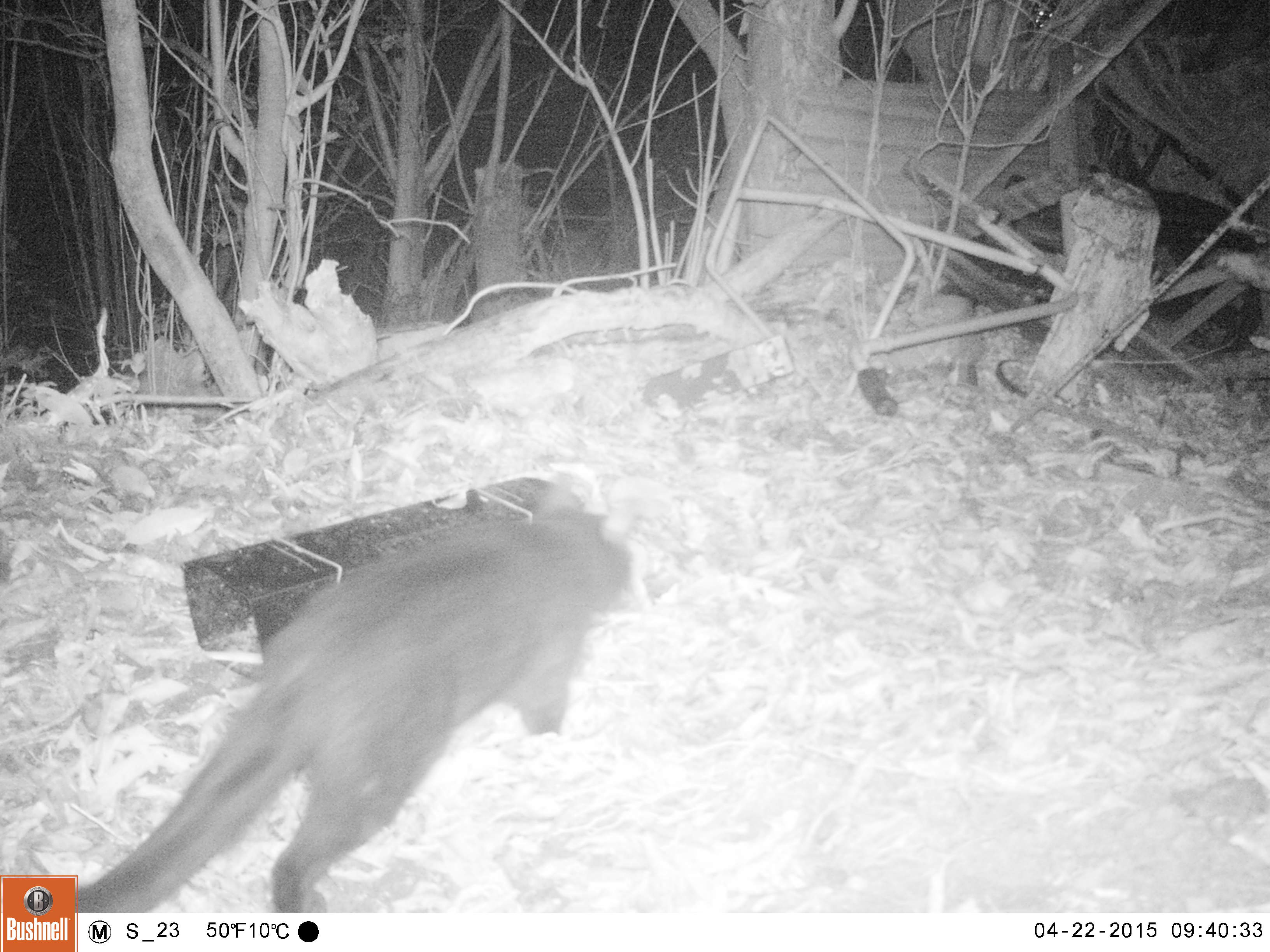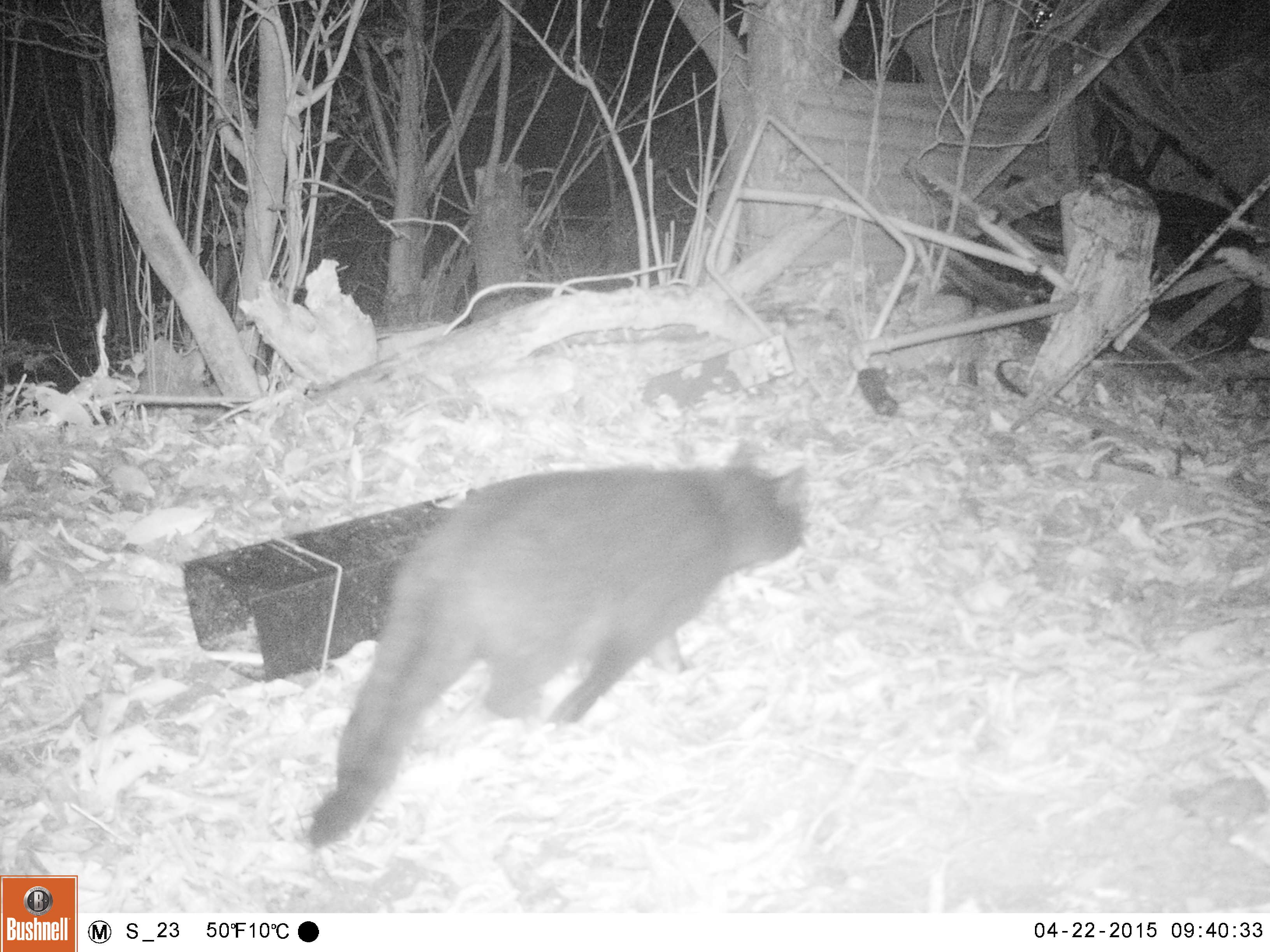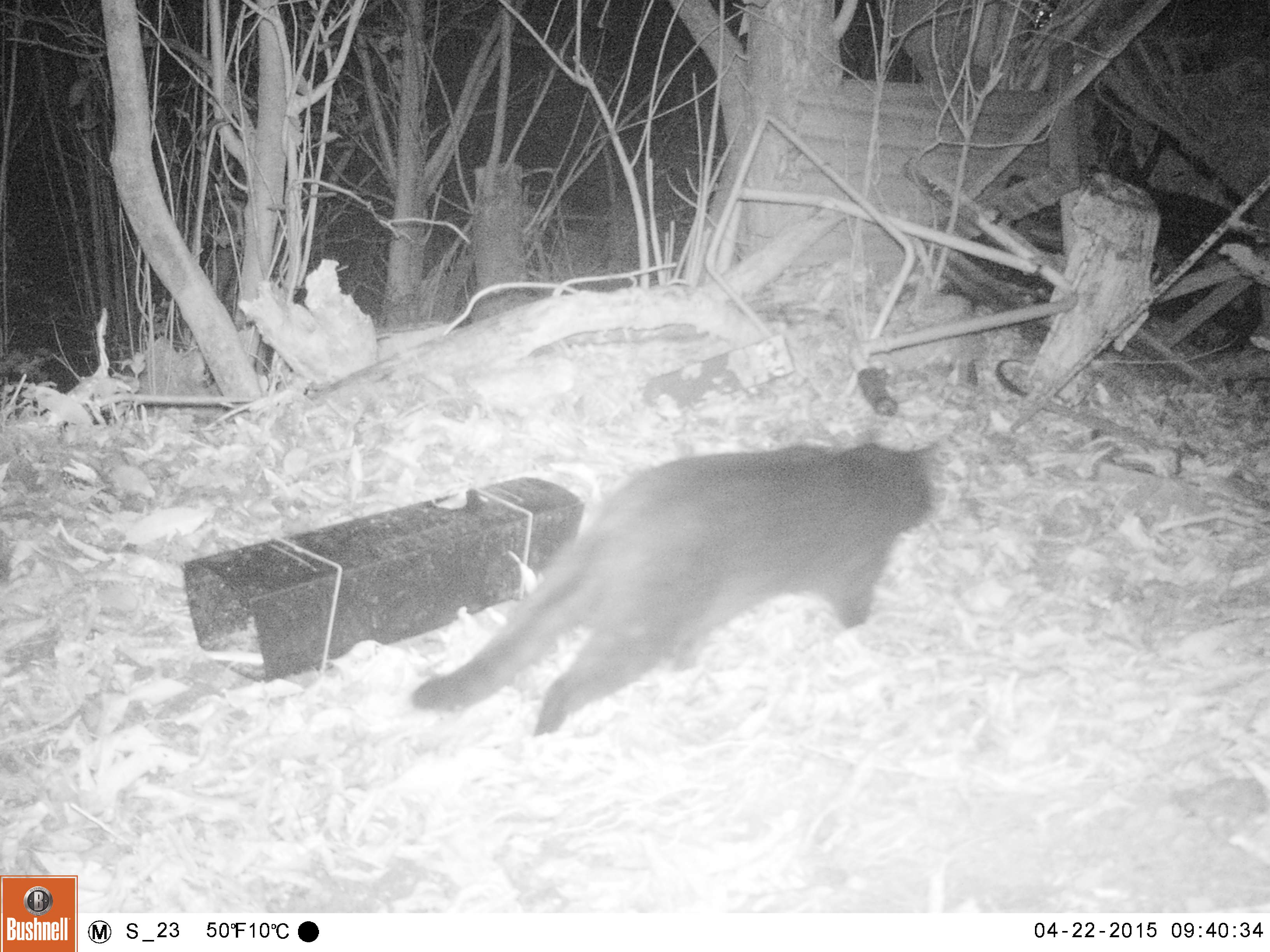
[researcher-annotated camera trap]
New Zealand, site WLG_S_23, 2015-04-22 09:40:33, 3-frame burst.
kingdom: Animalia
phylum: Chordata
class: Mammalia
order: Carnivora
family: Felidae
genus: Felis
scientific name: Felis catus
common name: domestic cat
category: cat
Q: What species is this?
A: Cat (domestic cat) (Felis catus).